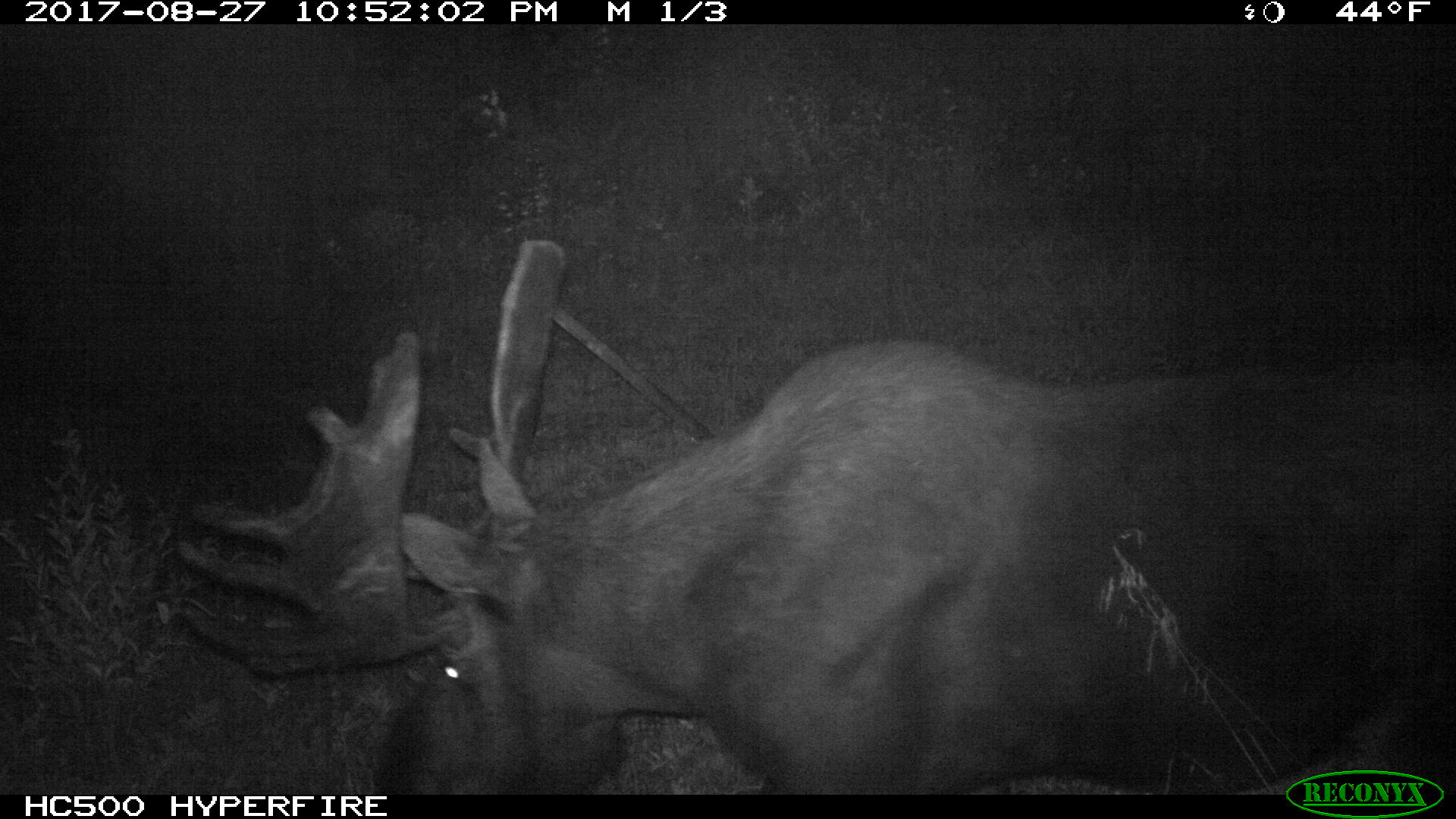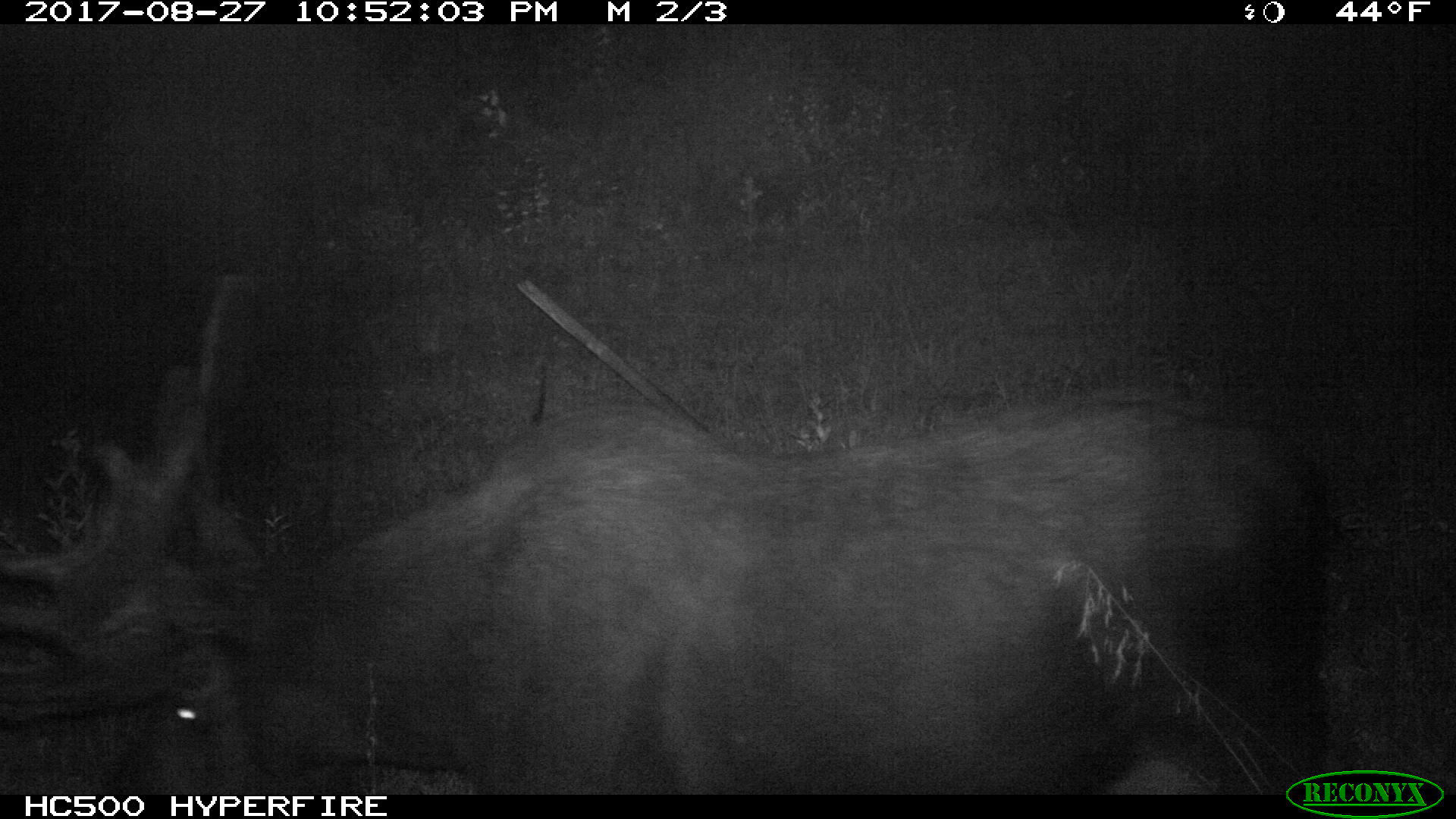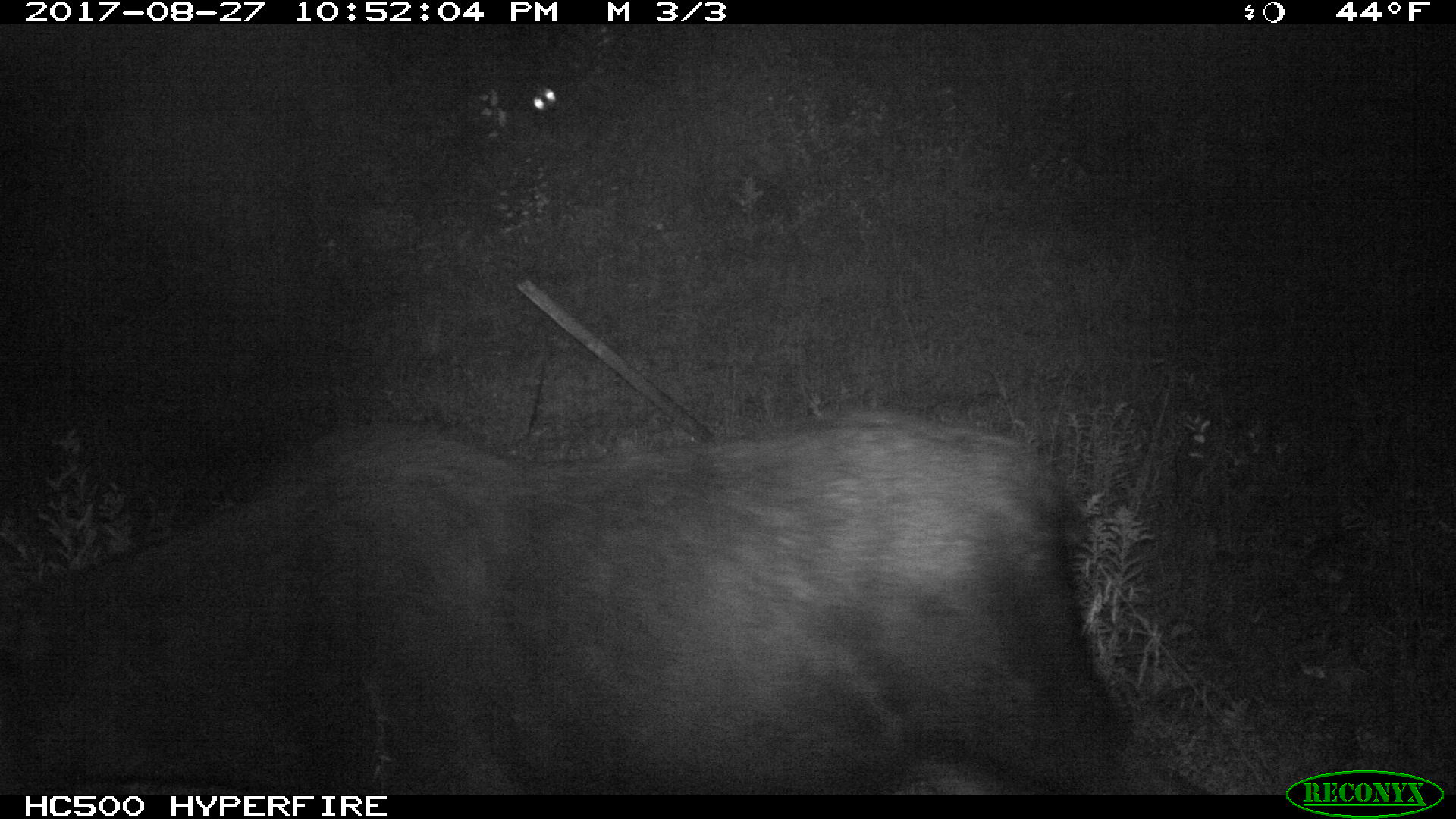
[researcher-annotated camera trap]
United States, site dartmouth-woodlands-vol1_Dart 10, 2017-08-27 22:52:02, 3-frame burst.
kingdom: Animalia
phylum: Chordata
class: Mammalia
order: Artiodactyla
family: Cervidae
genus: Alces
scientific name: Alces alces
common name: moose